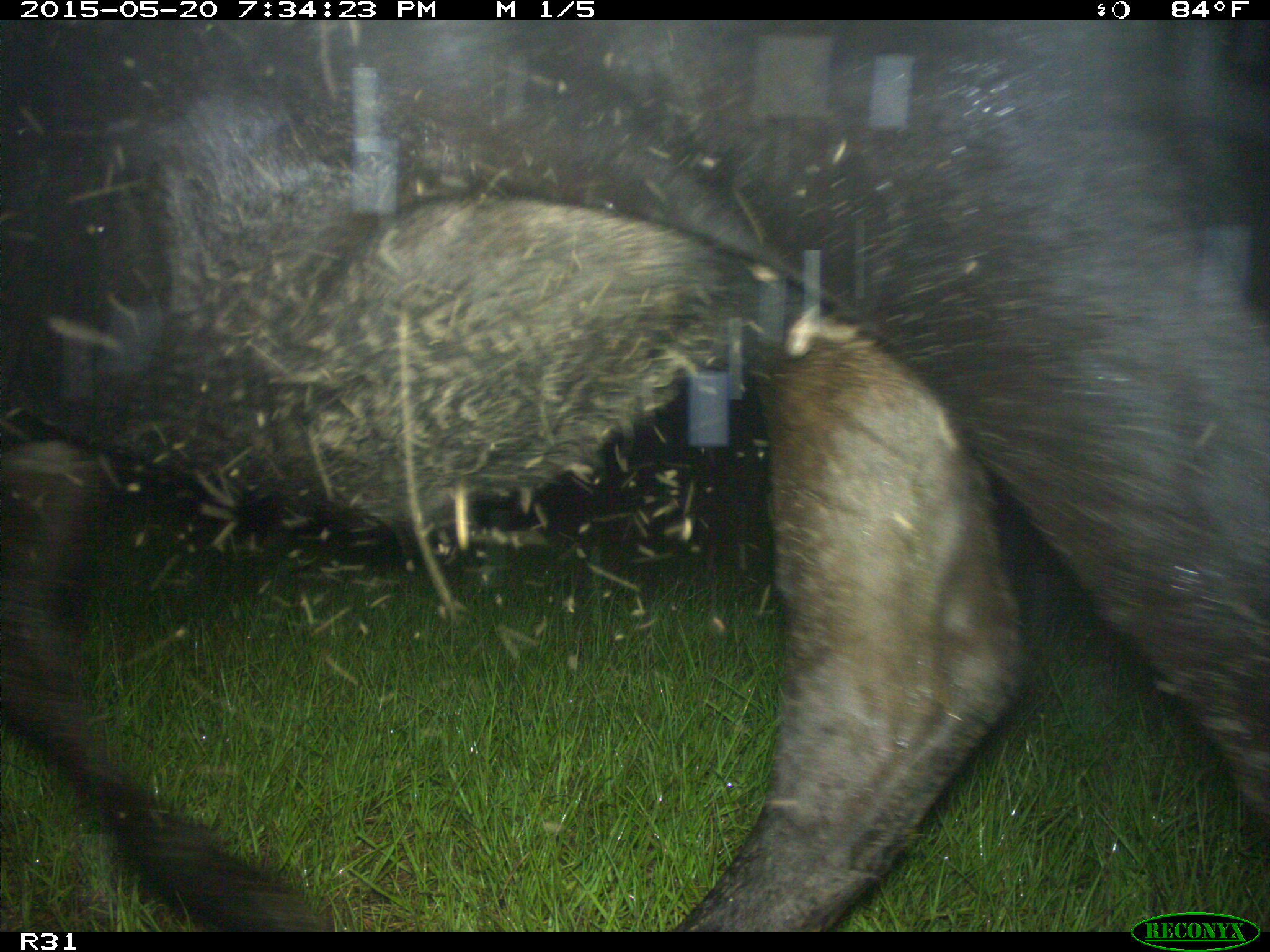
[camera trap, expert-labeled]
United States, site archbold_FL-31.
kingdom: Animalia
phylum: Chordata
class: Mammalia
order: Artiodactyla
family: Bovidae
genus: Bos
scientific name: Bos taurus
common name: domestic cow